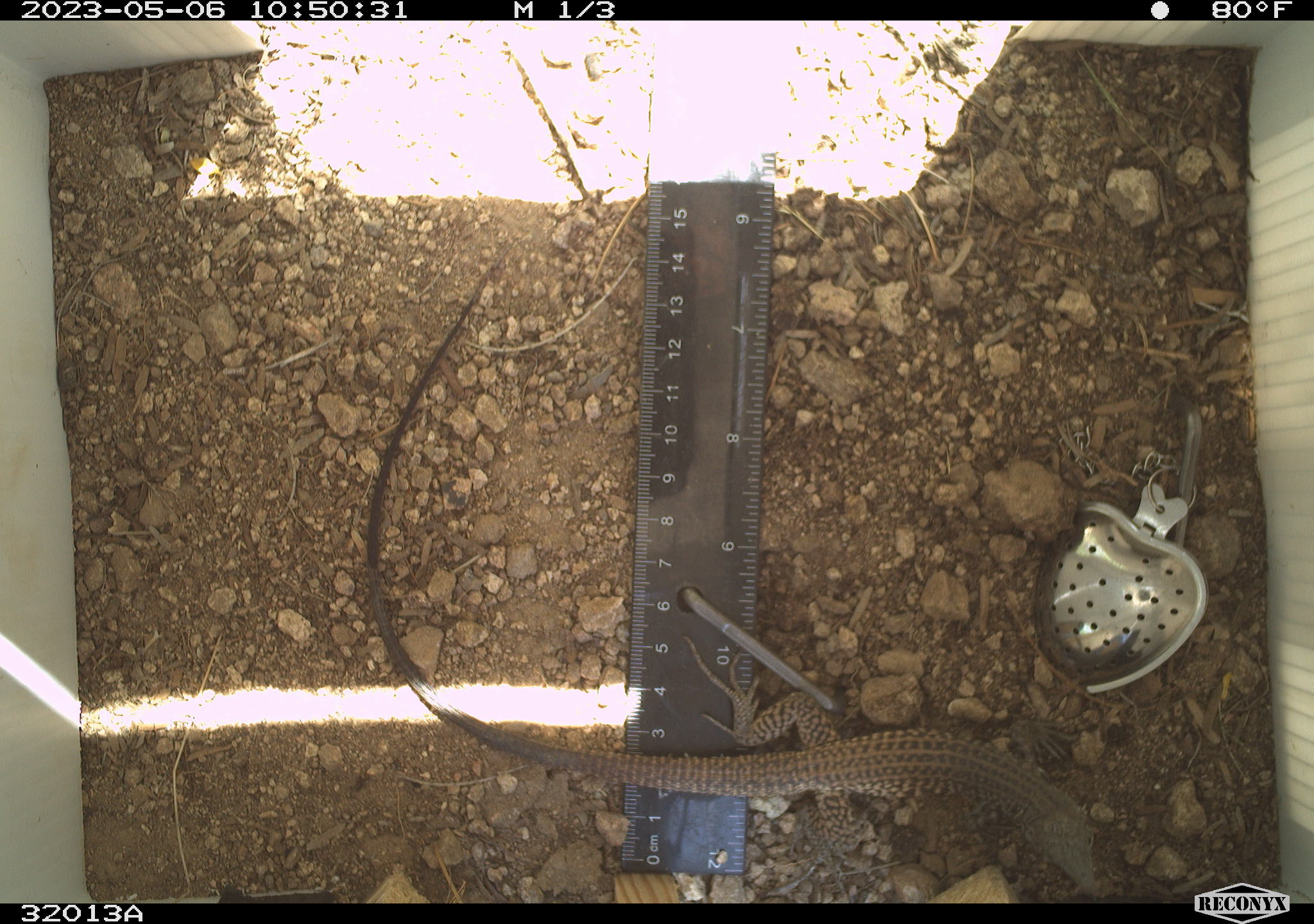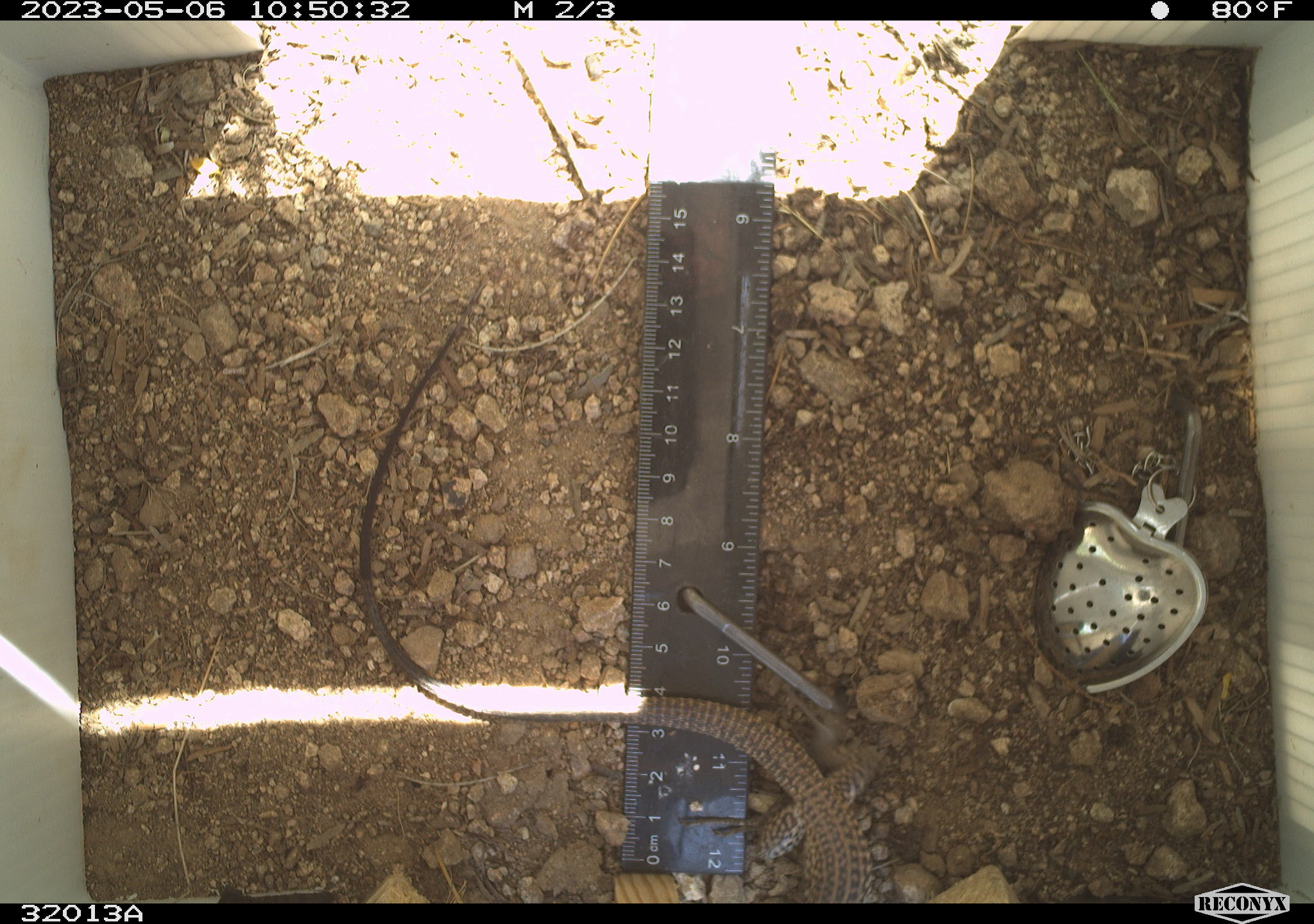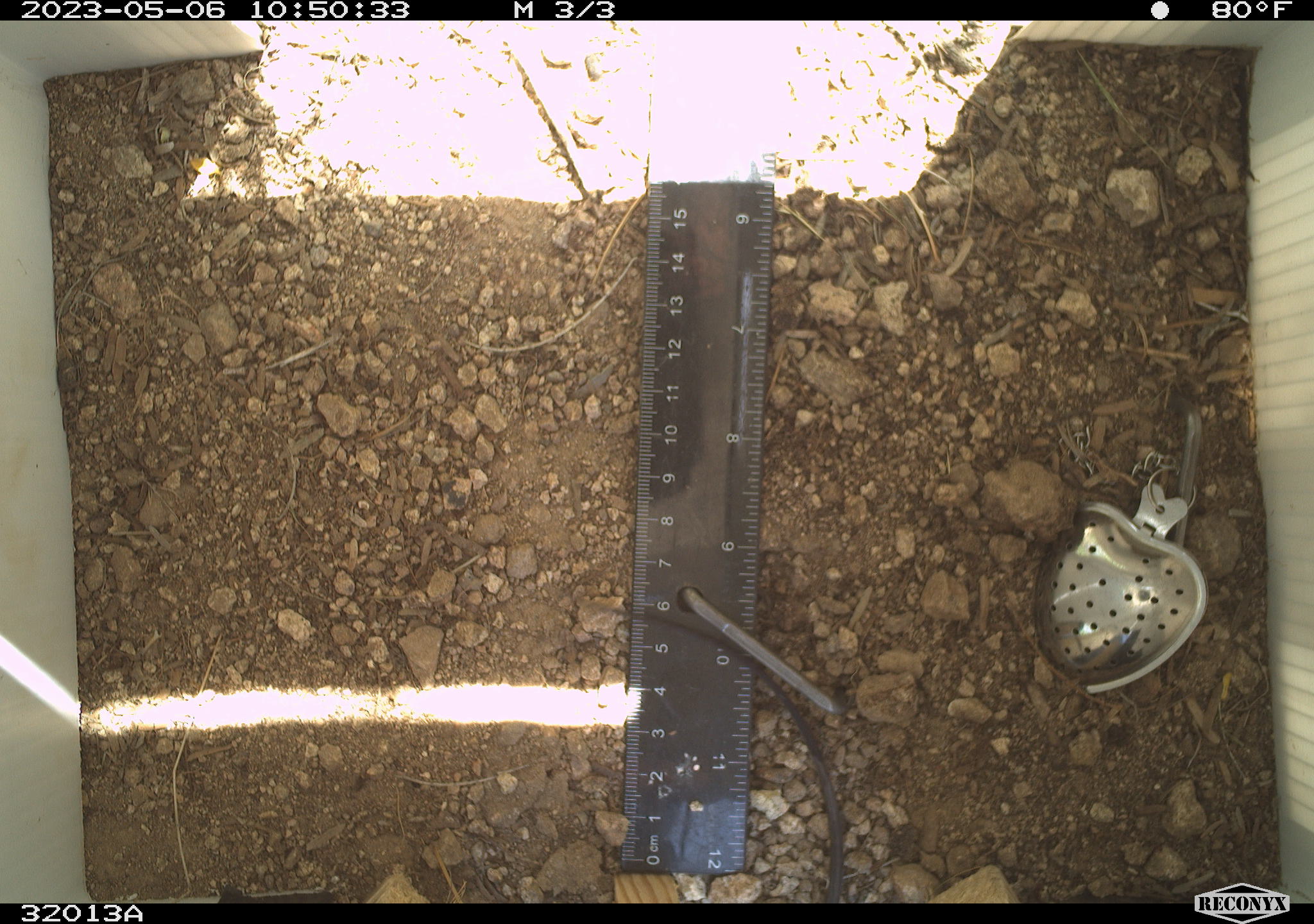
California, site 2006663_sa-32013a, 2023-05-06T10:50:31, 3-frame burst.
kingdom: Animalia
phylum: Chordata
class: Reptilia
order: Squamata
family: Teiidae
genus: Aspidoscelis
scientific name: Aspidoscelis tigris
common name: western whiptail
Western whiptail (Aspidoscelis tigris).